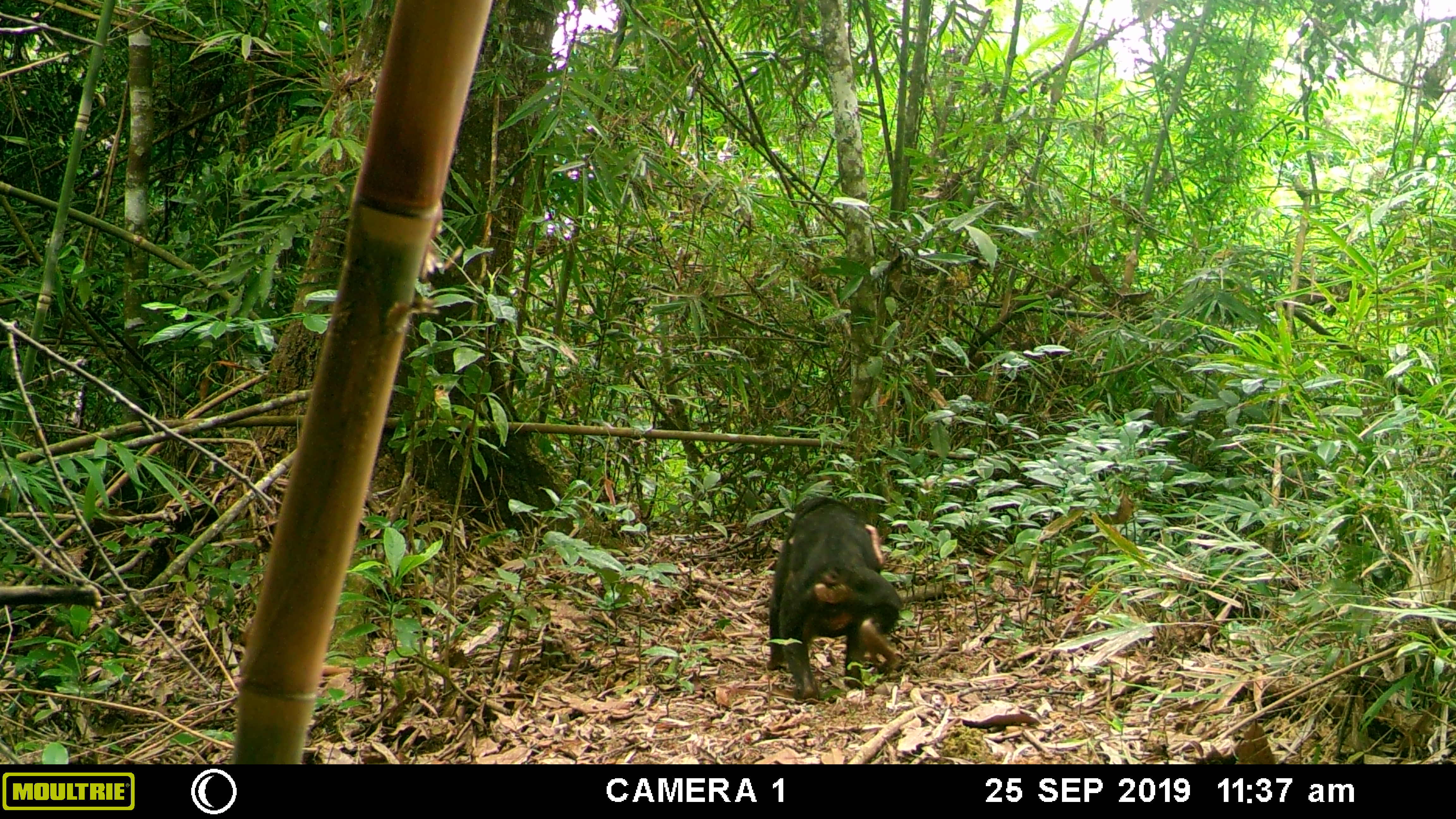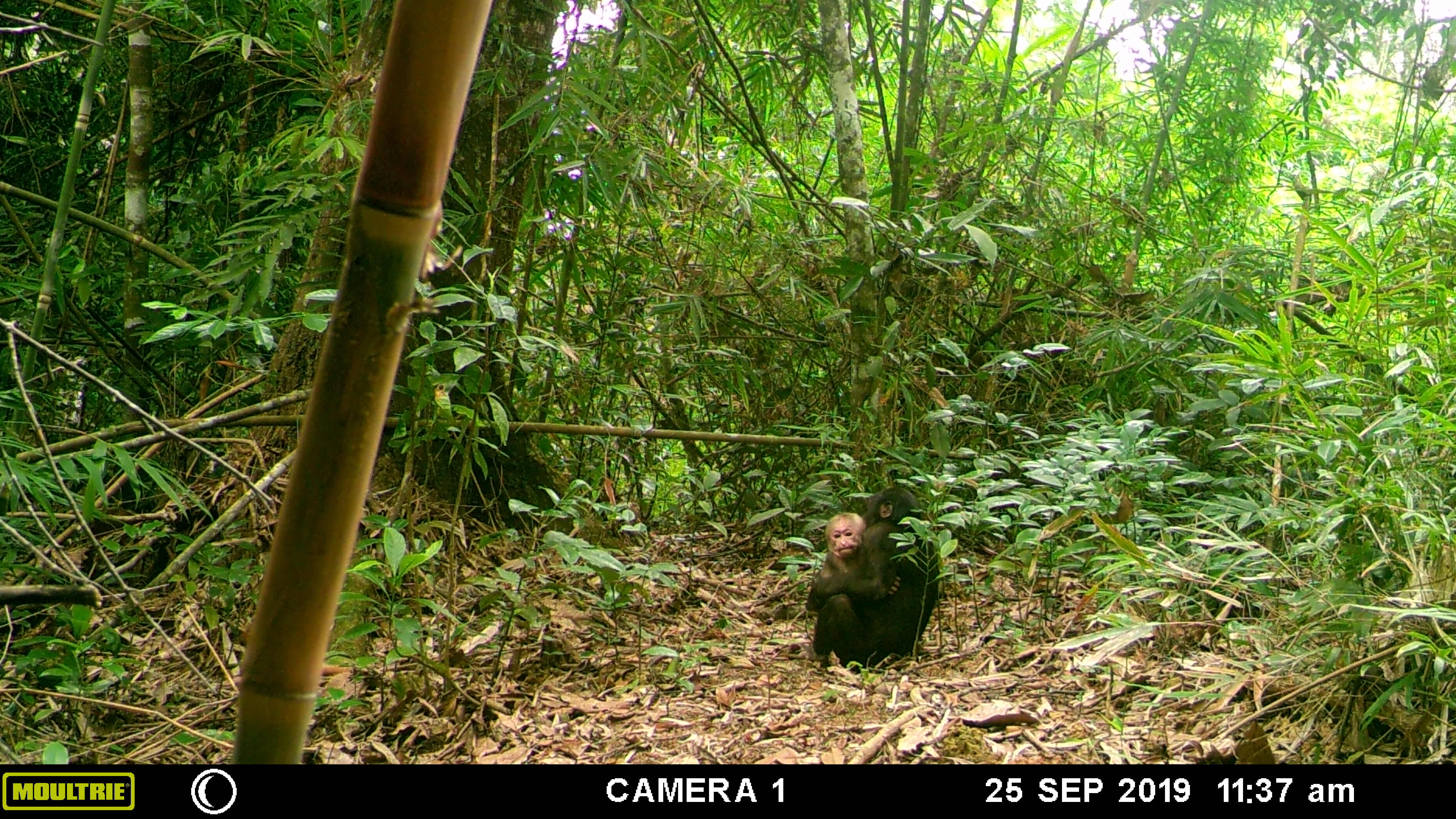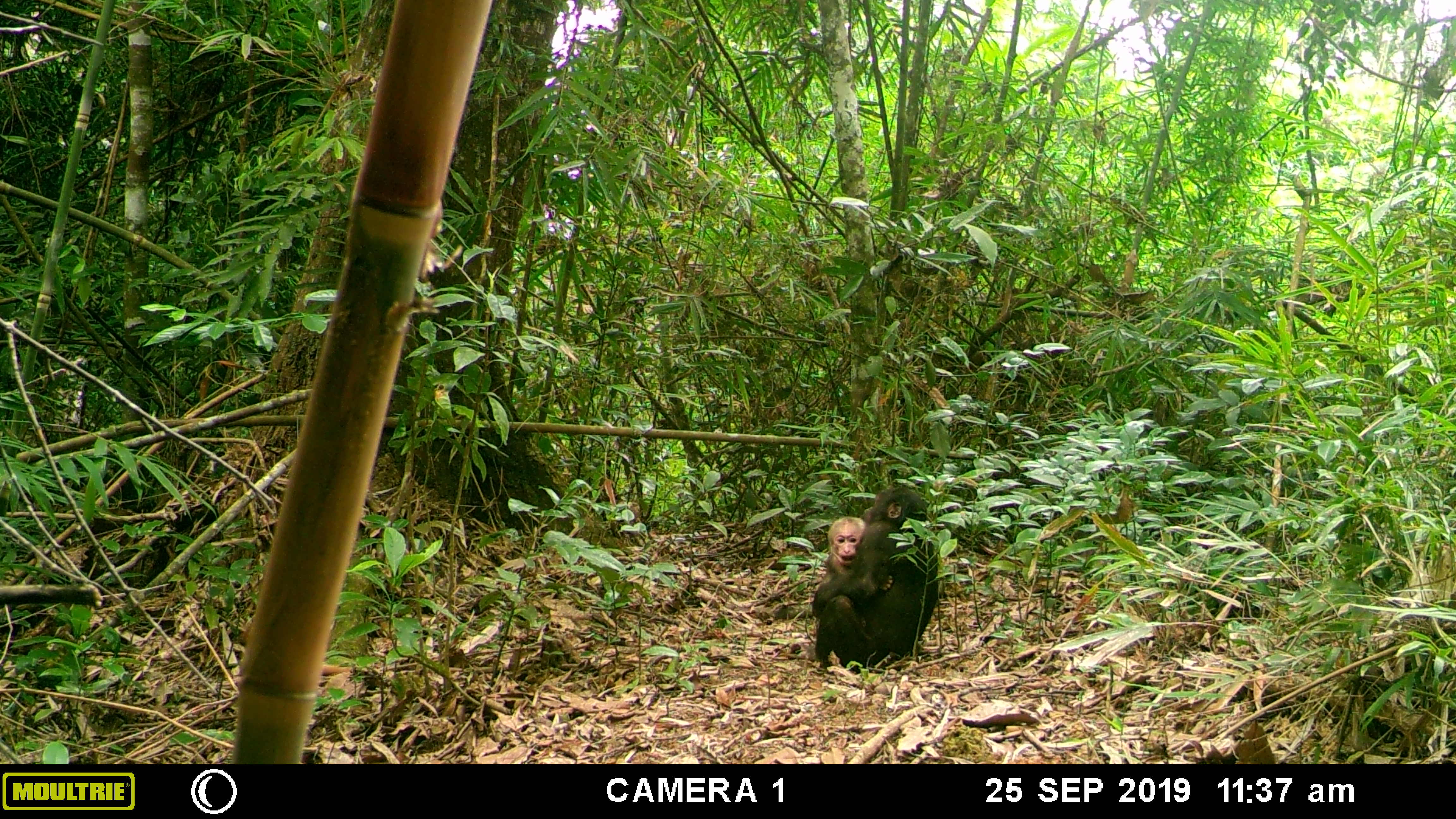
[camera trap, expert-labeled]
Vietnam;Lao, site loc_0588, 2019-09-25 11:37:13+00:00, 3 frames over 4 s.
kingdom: Animalia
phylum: Chordata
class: Mammalia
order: Primates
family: Cercopithecidae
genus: Macaca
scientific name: Macaca arctoides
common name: stump-tailed macaque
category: stump tailed macaque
Stump tailed macaque (stump-tailed macaque) (Macaca arctoides). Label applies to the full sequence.